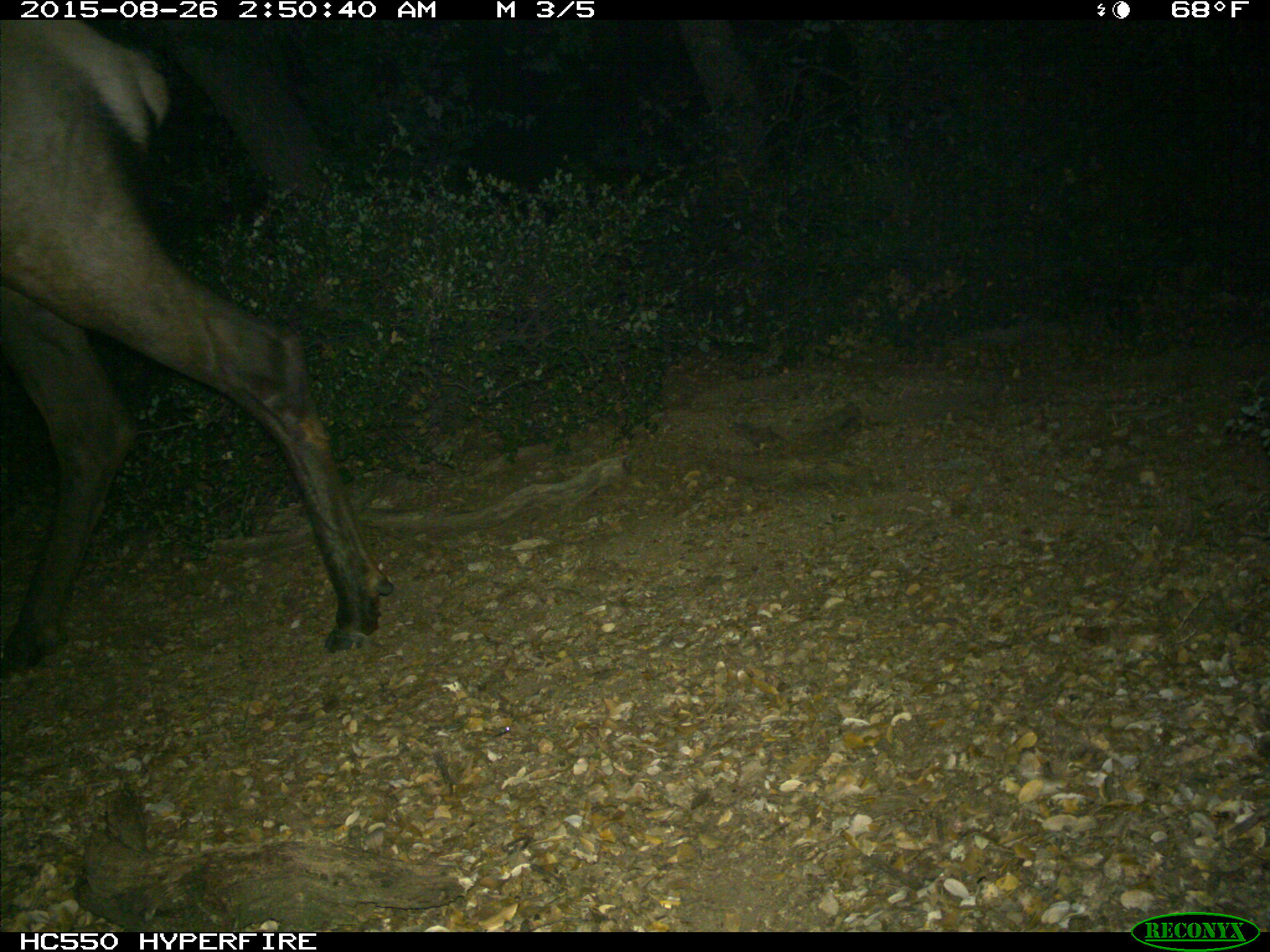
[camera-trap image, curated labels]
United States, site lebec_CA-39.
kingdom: Animalia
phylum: Chordata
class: Mammalia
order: Artiodactyla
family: Cervidae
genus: Cervus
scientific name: Cervus canadensis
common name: elk